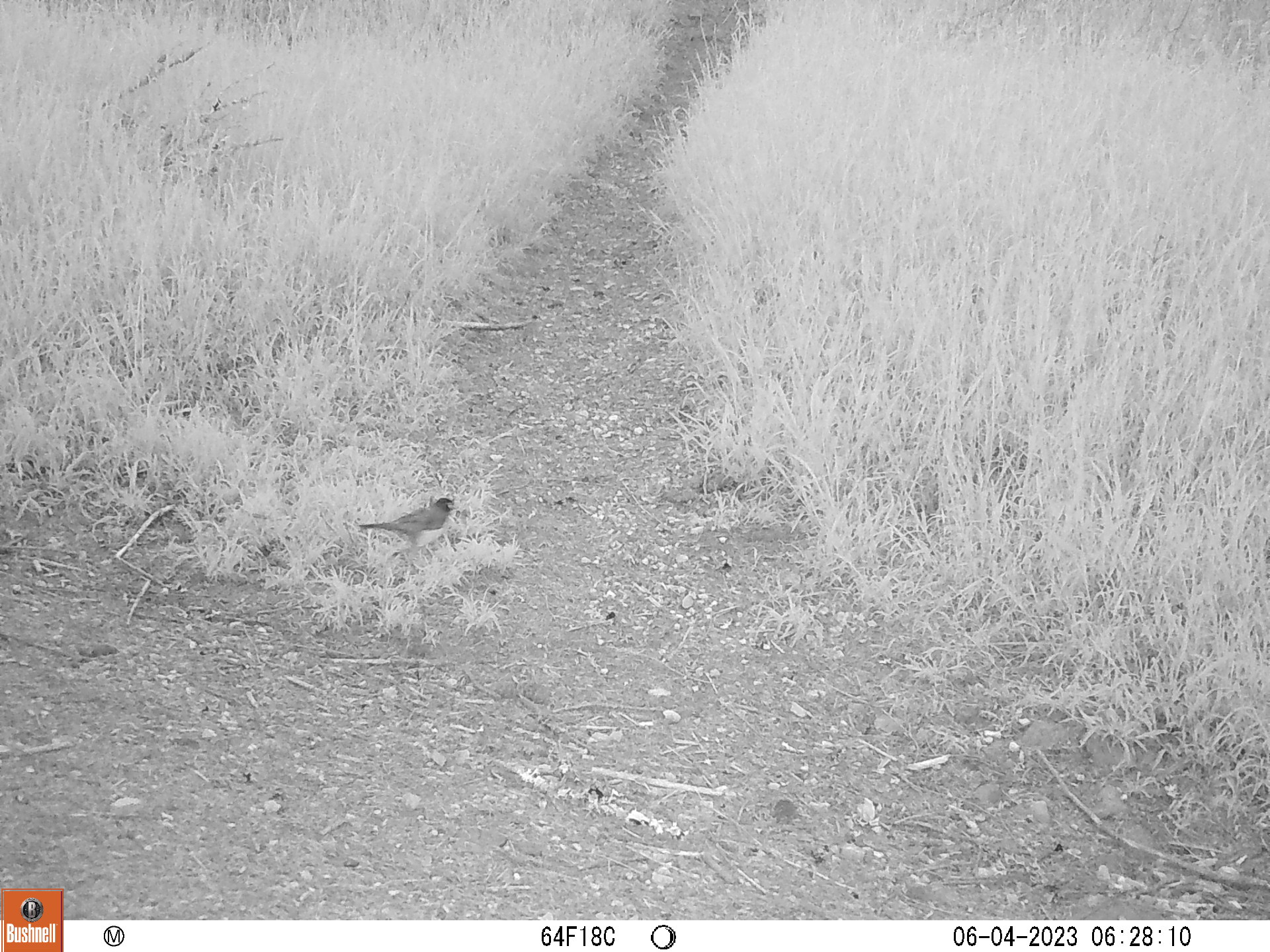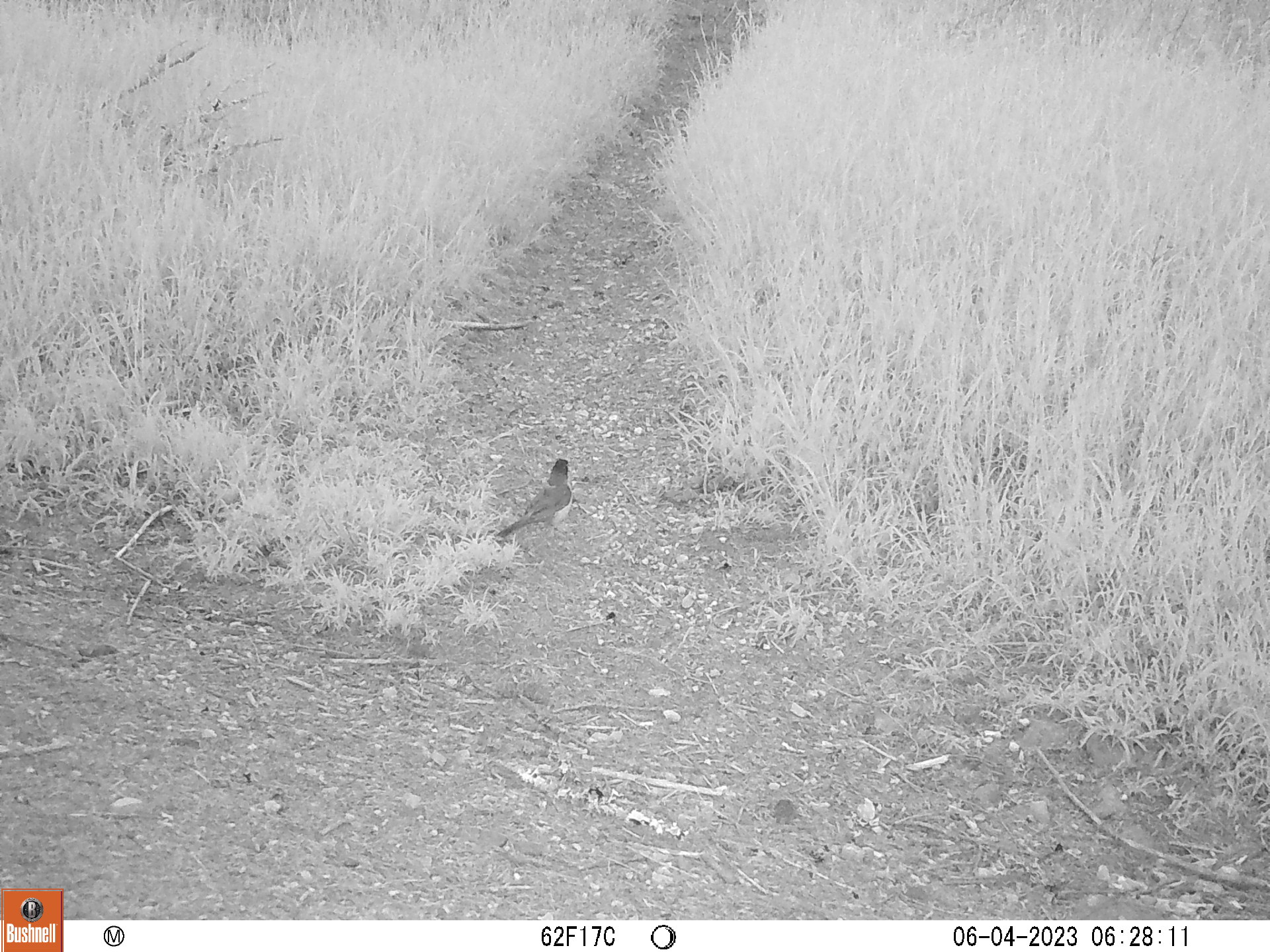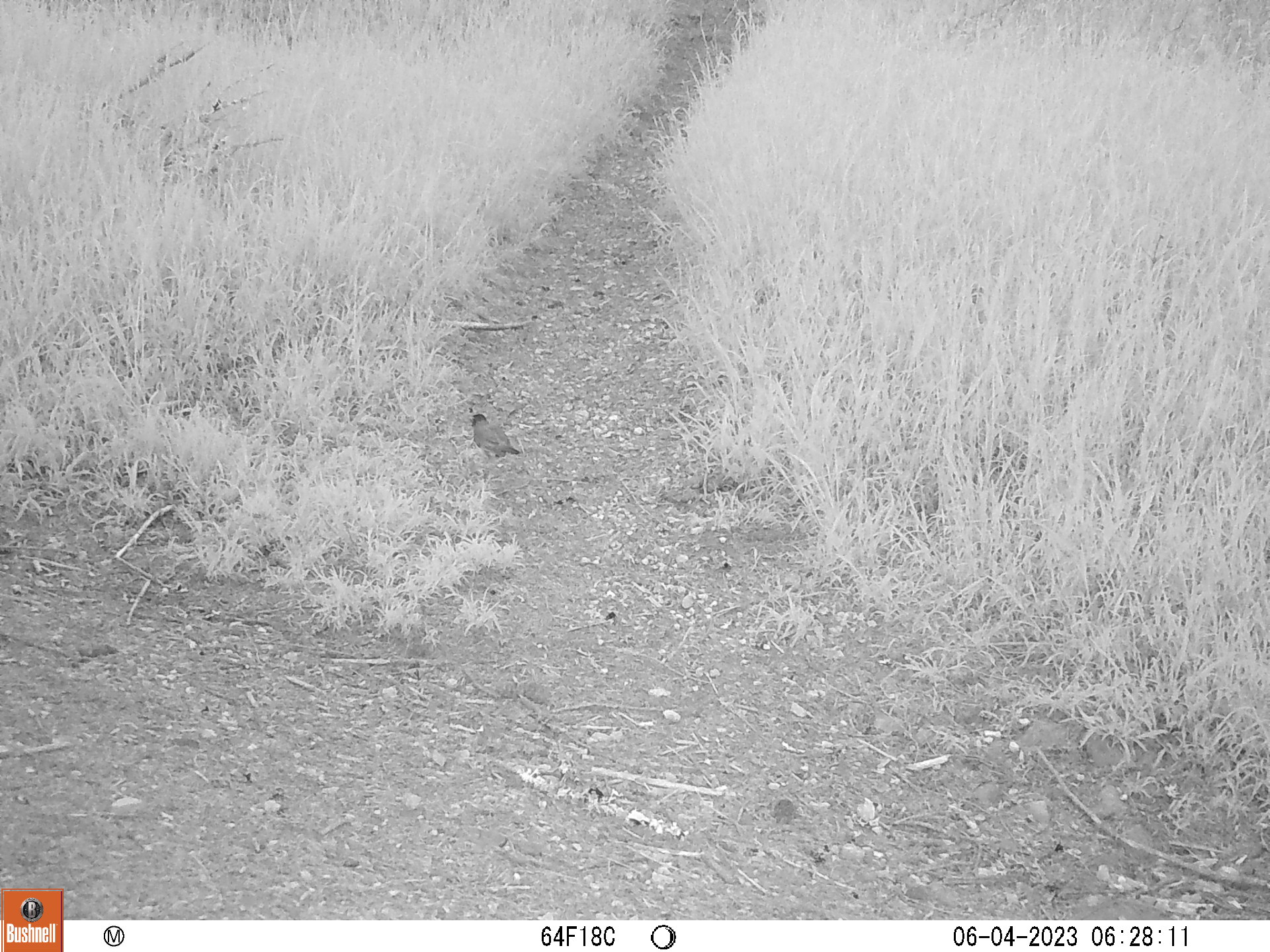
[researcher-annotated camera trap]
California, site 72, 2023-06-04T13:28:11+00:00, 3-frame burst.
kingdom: Animalia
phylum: Chordata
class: Aves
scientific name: Aves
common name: bird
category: unknown bird